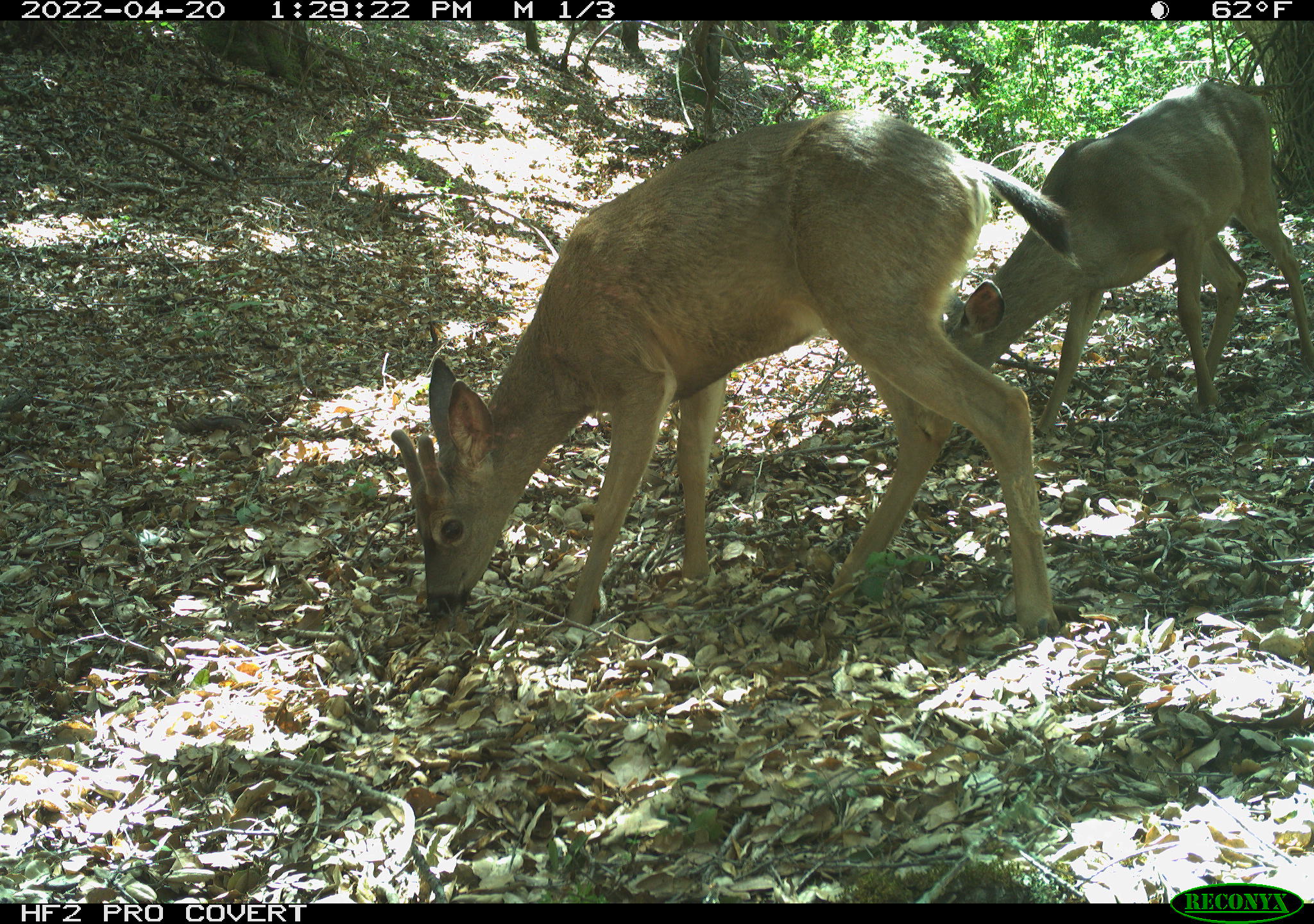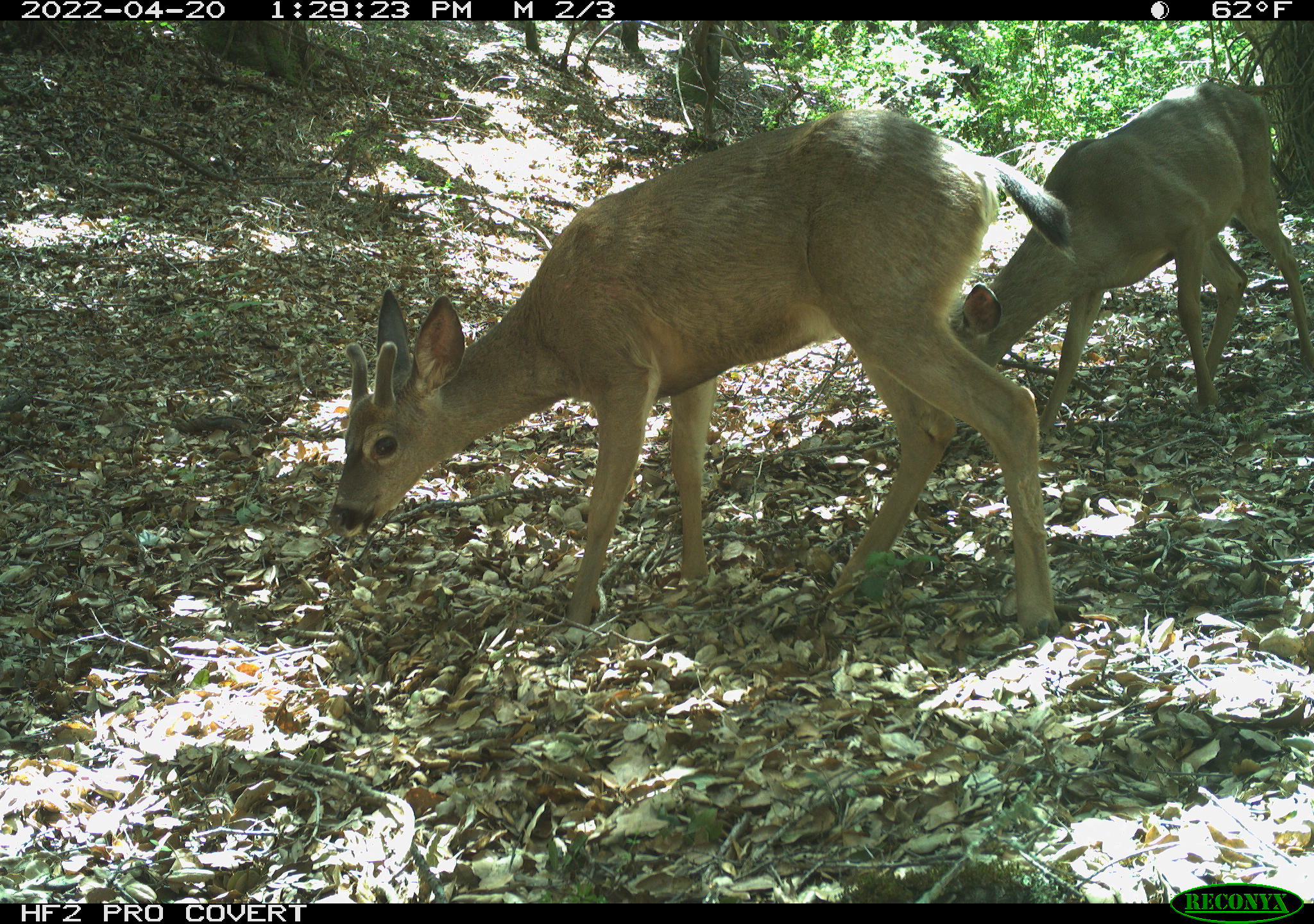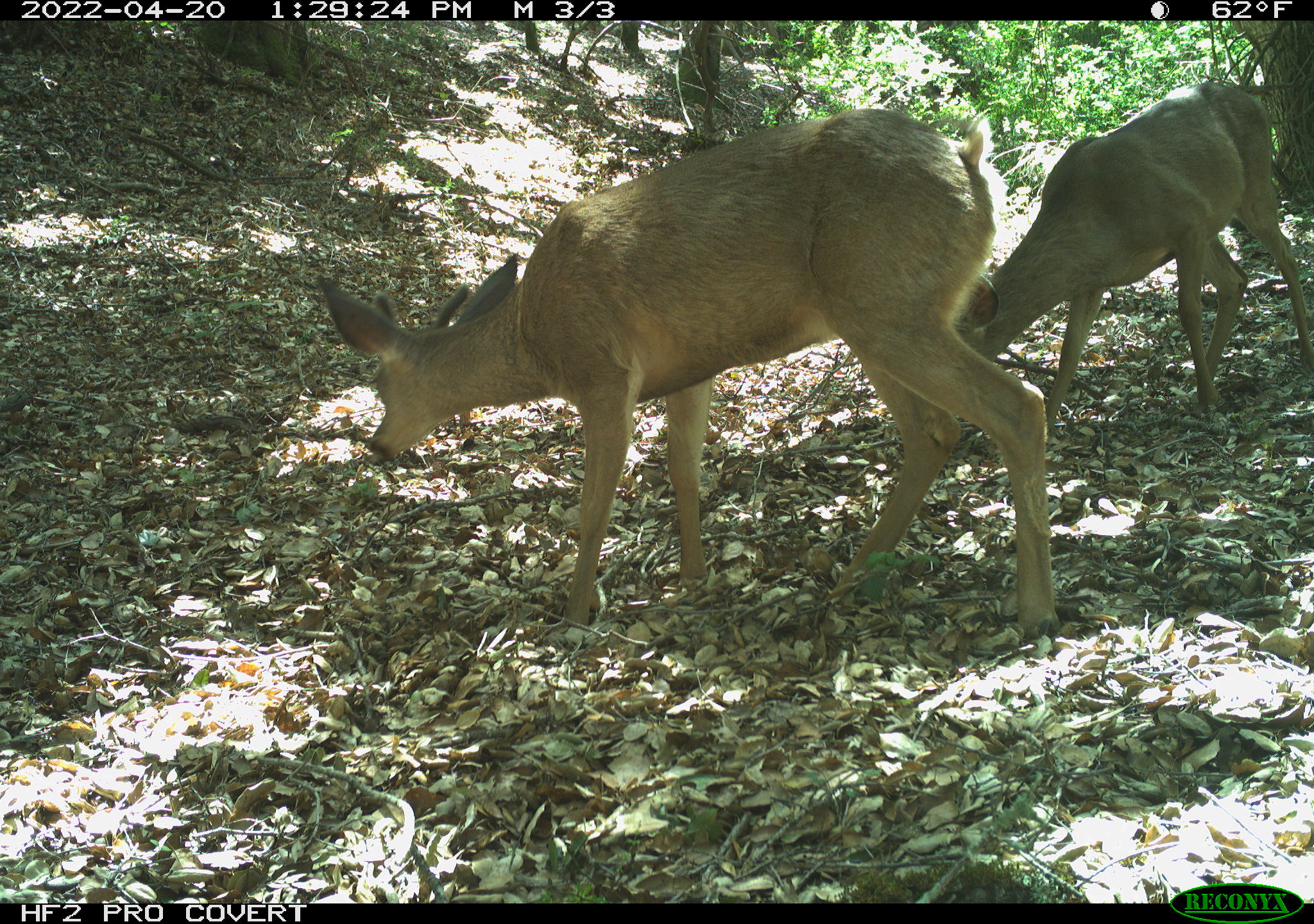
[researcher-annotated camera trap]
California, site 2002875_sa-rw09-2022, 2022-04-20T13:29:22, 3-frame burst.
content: unidentified animal